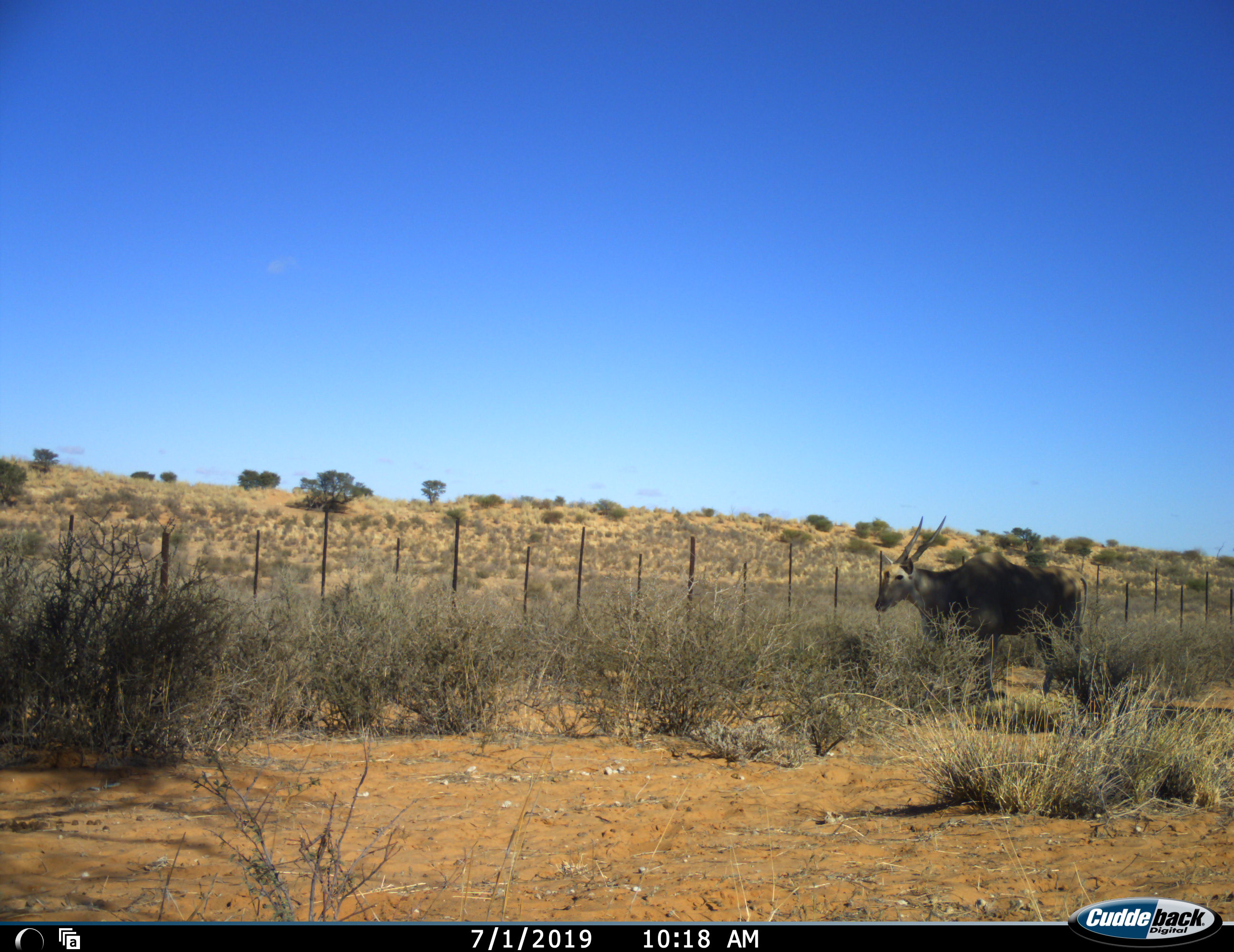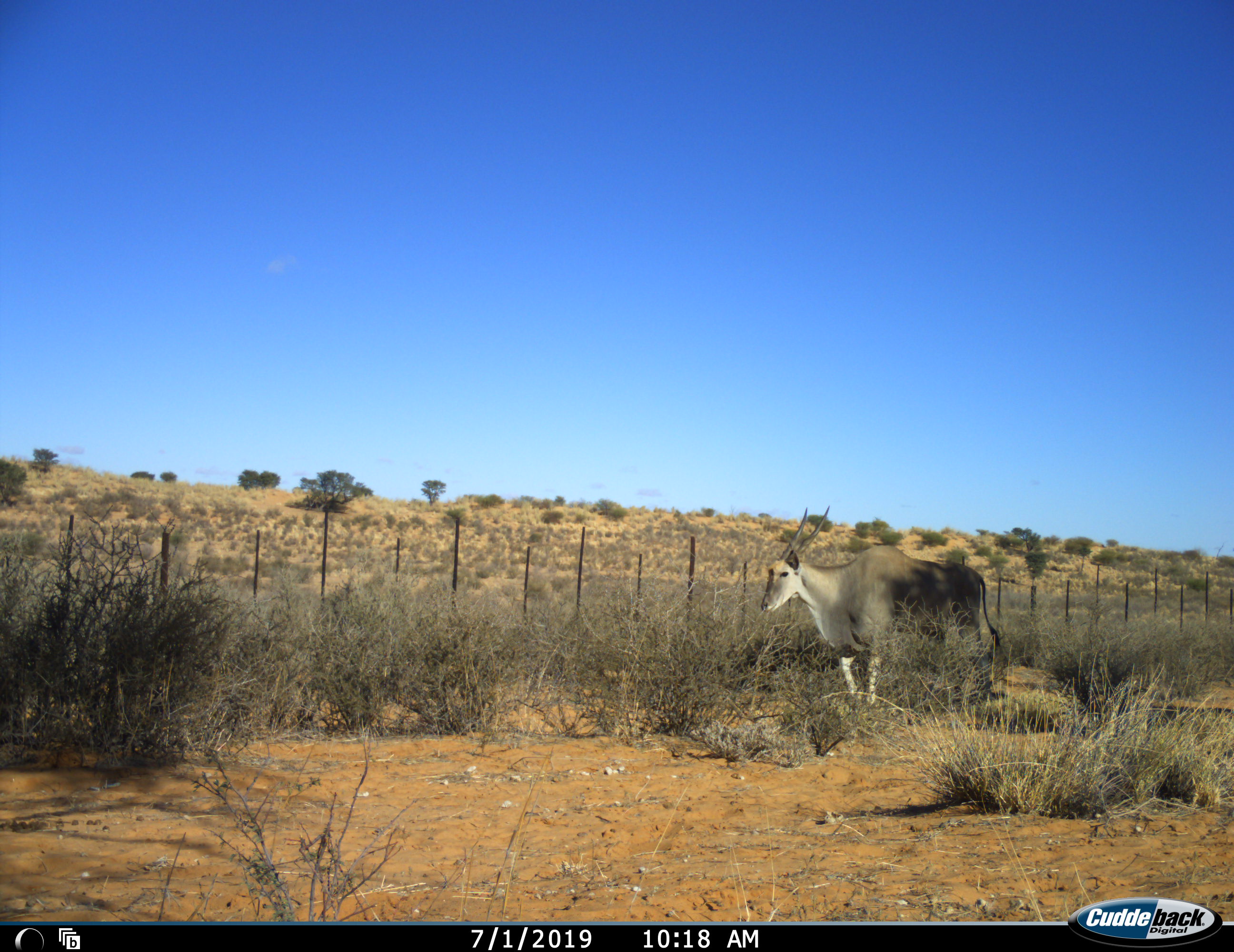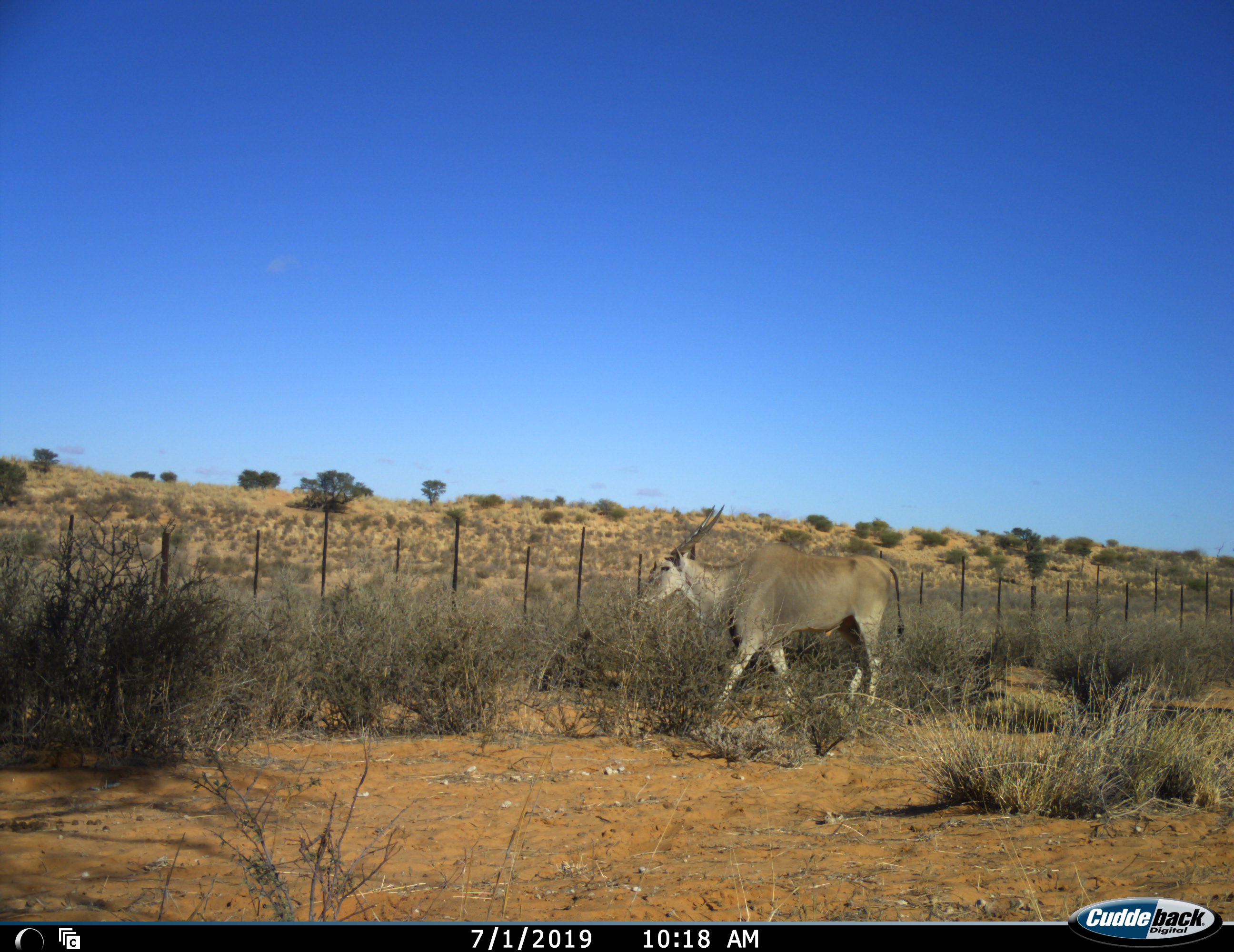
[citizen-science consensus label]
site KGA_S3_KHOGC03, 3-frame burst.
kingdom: Animalia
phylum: Chordata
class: Mammalia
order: Artiodactyla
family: Bovidae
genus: Tragelaphus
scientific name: Tragelaphus oryx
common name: eland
Eland (Tragelaphus oryx), count 1. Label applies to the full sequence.